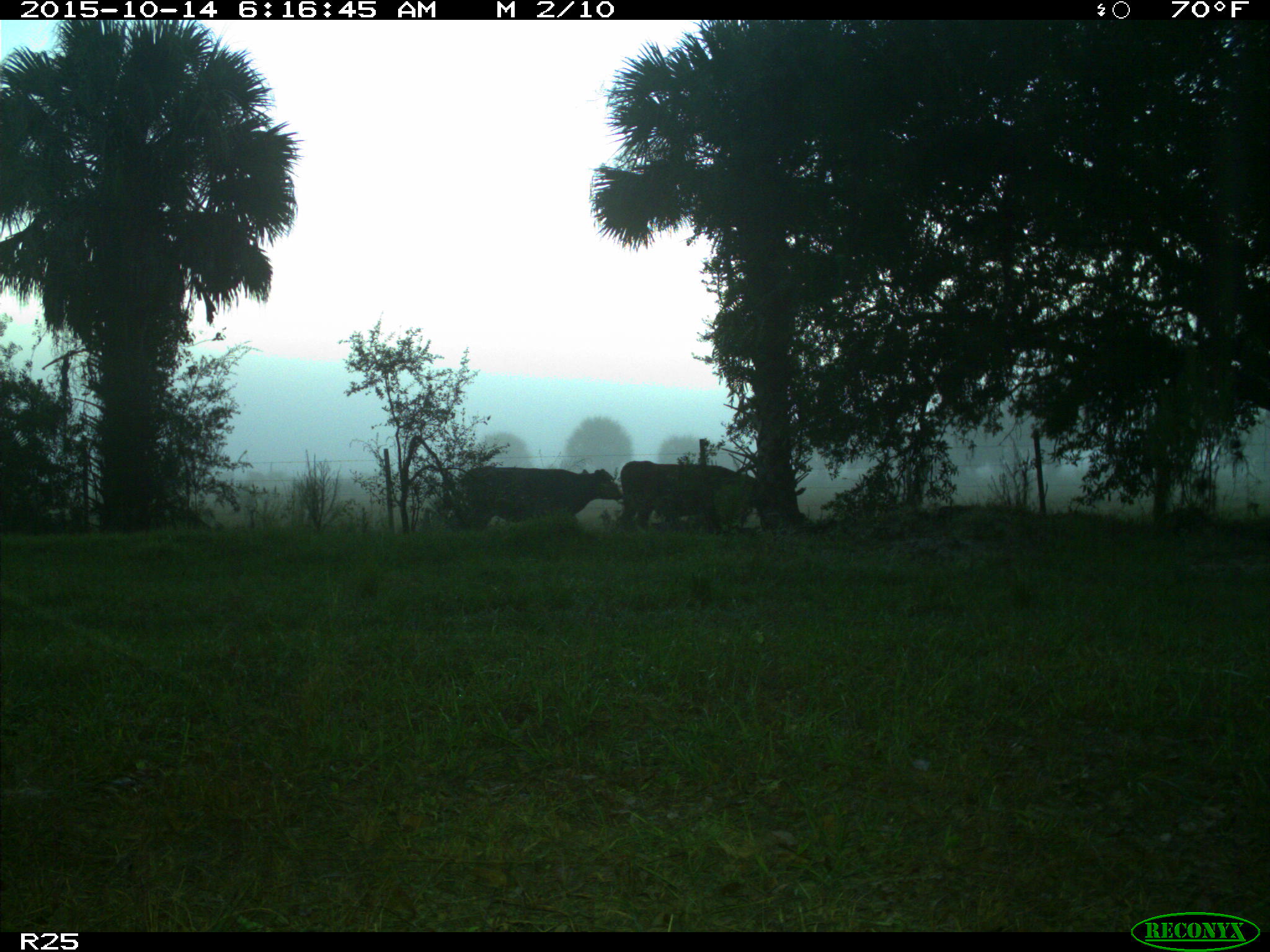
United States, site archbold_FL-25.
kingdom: Animalia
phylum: Chordata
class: Mammalia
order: Artiodactyla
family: Bovidae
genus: Bos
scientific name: Bos taurus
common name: domestic cow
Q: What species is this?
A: Bos taurus (domestic cow).